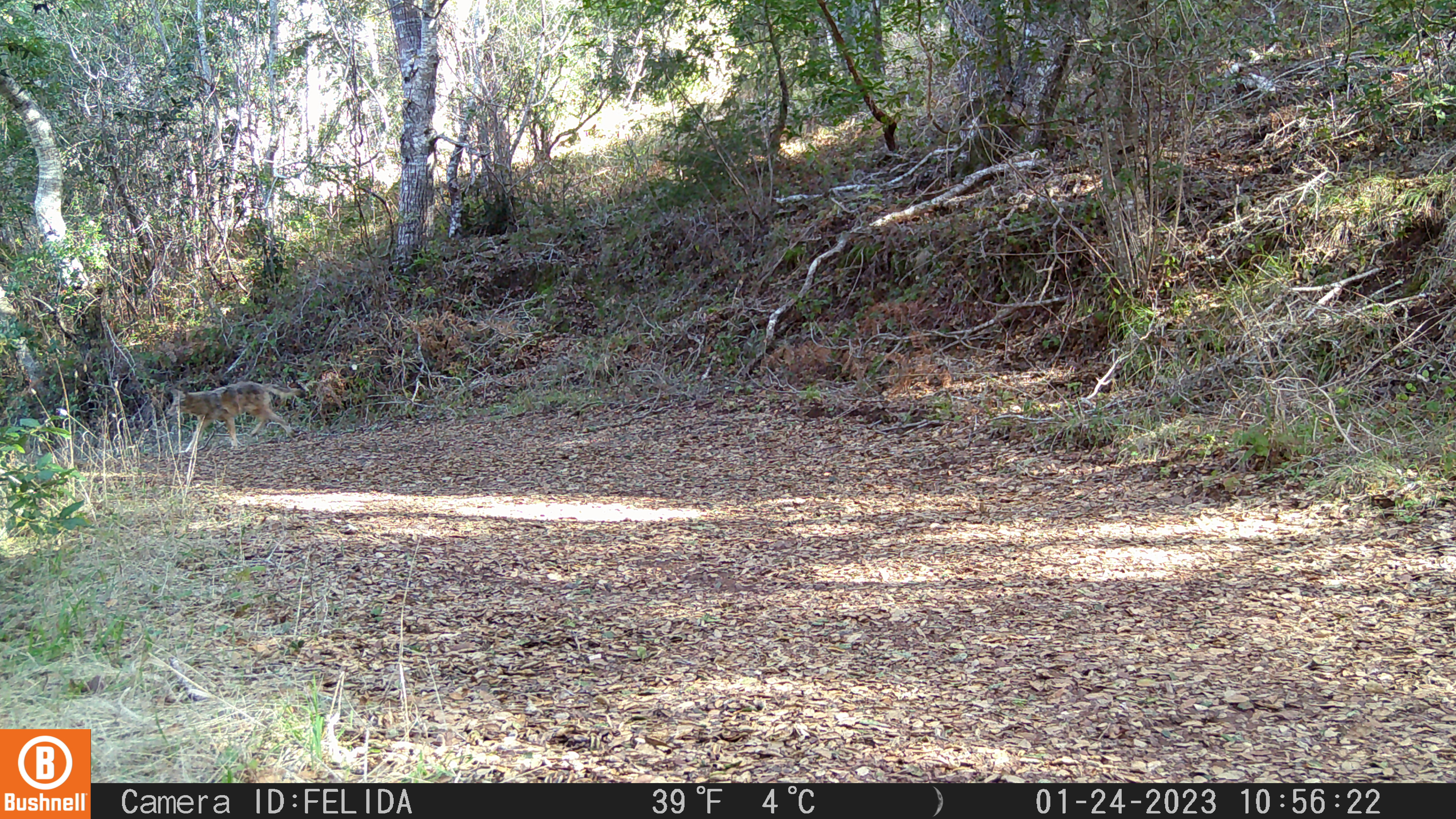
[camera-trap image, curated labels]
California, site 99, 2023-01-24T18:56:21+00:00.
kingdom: Animalia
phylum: Chordata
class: Mammalia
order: Carnivora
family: Canidae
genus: Canis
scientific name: Canis latrans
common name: coyote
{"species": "coyote (Canis latrans)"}